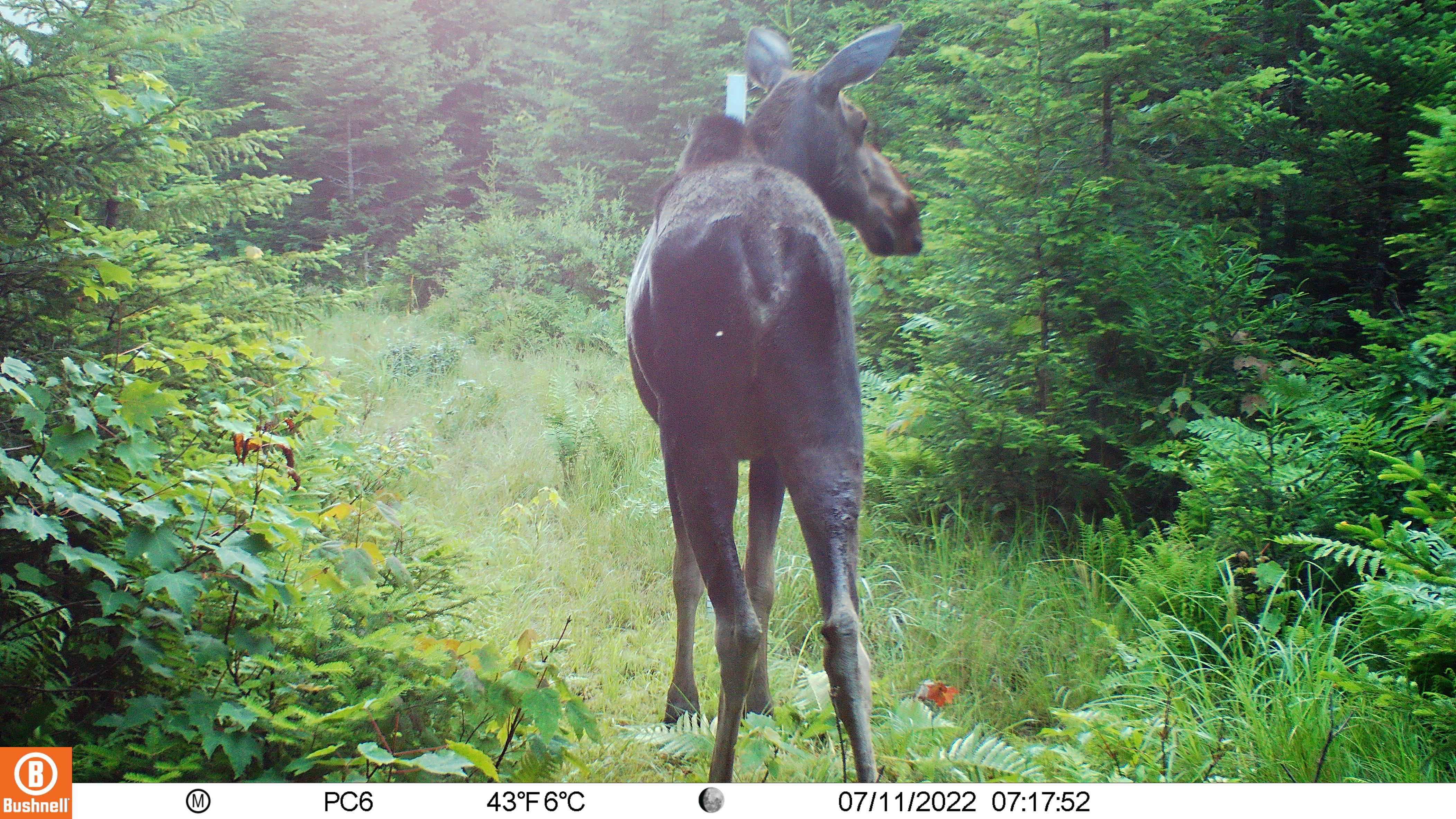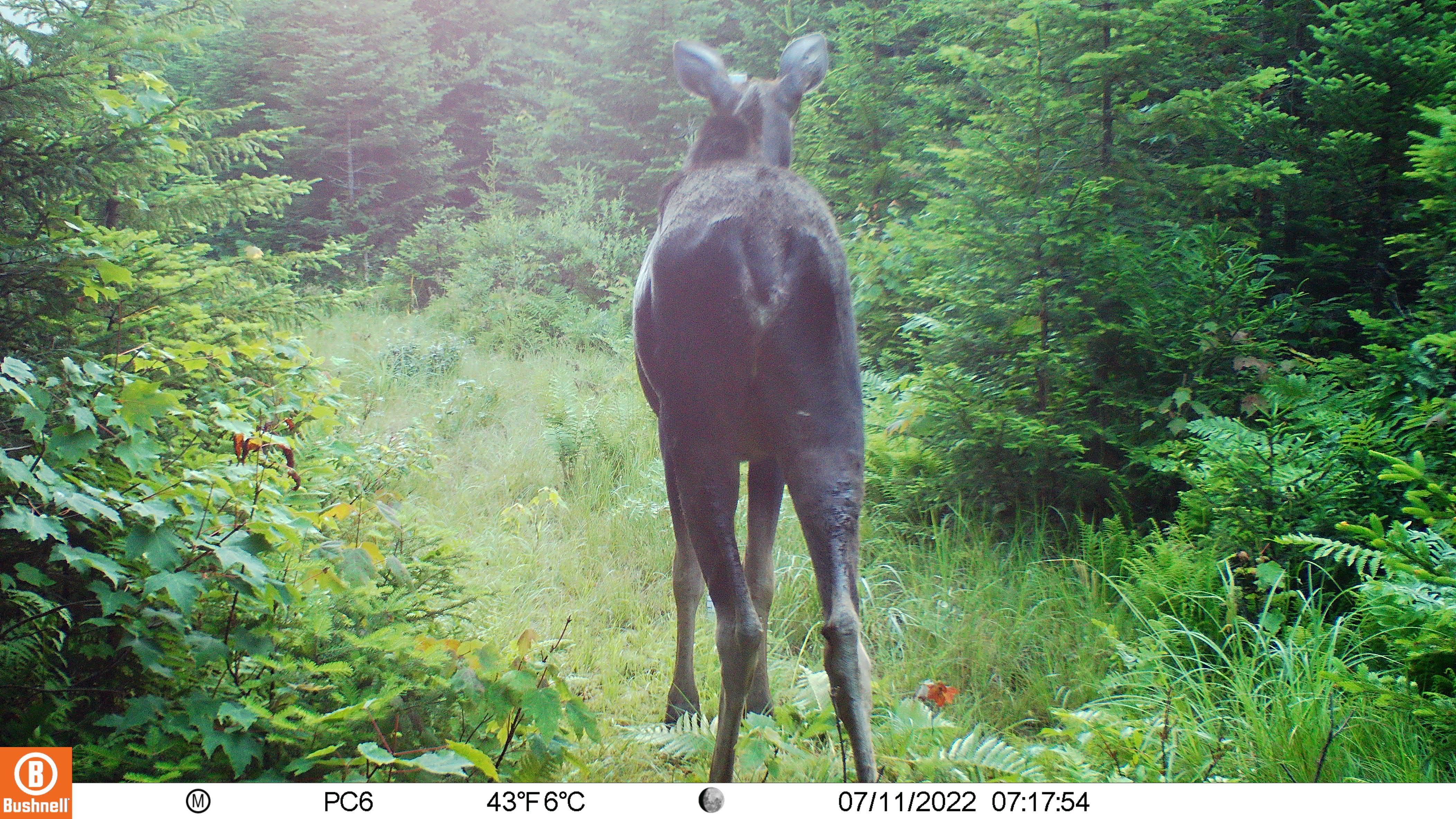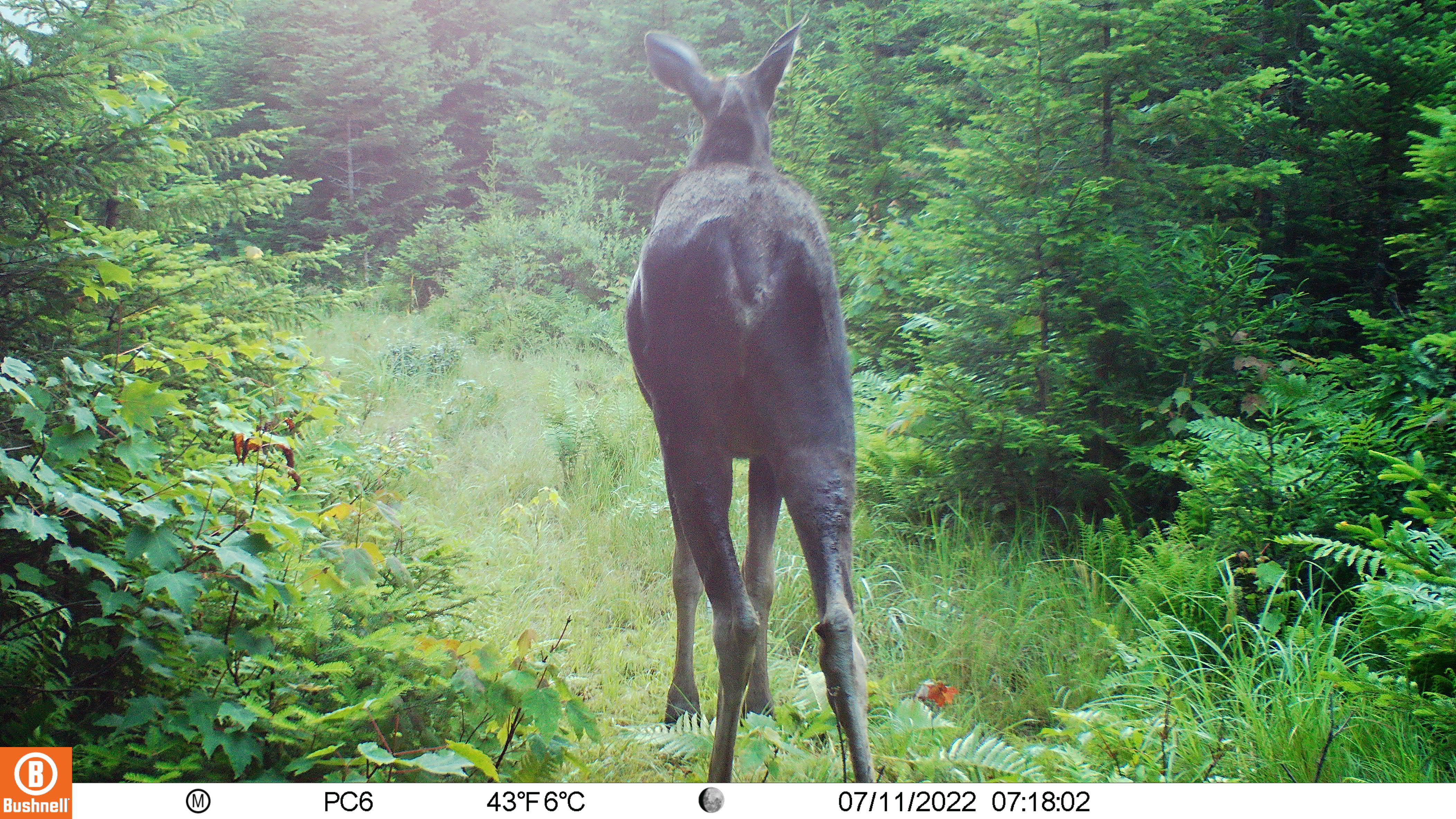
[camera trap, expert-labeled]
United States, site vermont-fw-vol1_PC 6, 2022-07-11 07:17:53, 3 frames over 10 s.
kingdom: Animalia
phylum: Chordata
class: Mammalia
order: Artiodactyla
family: Cervidae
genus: Alces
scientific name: Alces alces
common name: moose